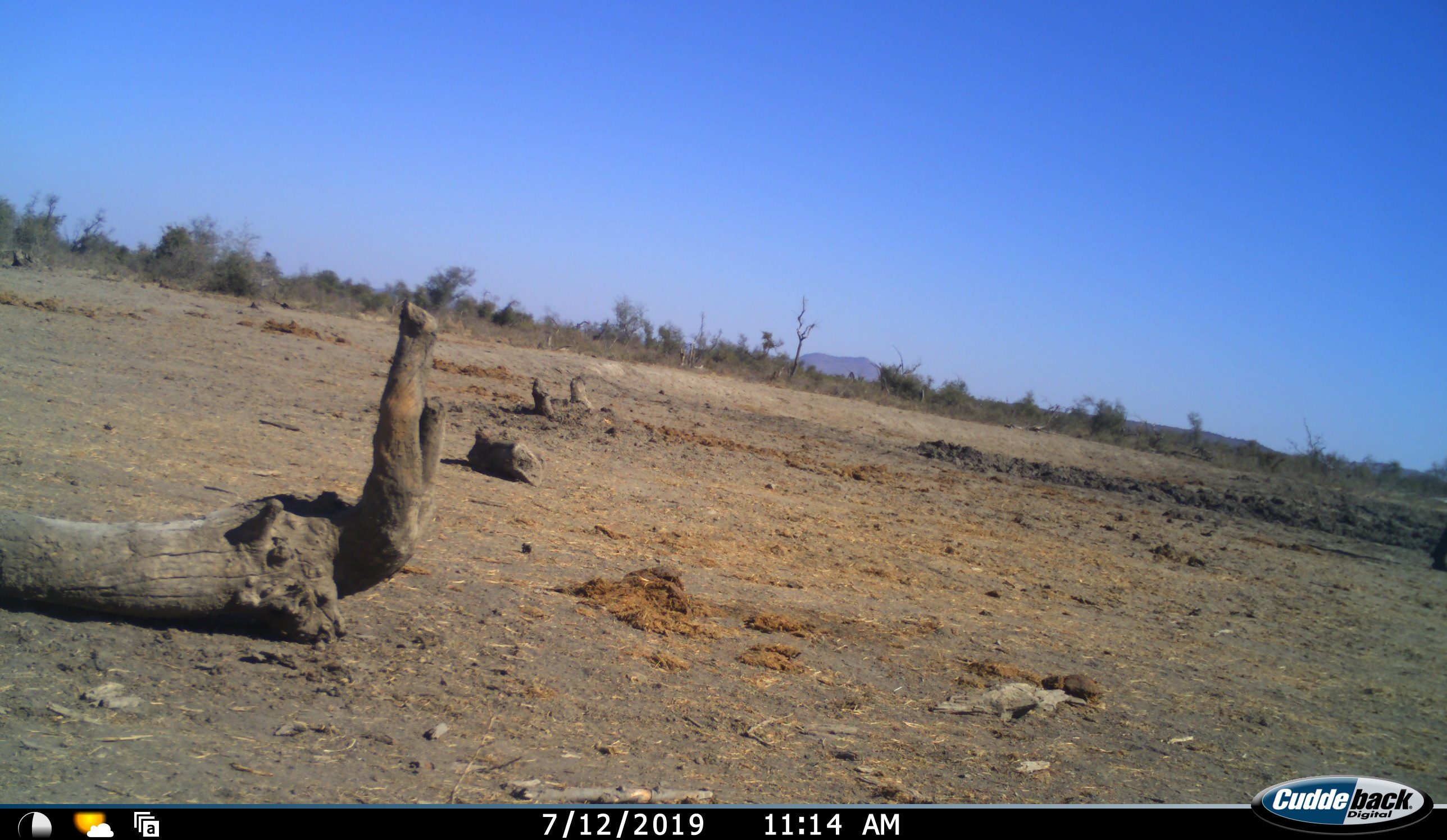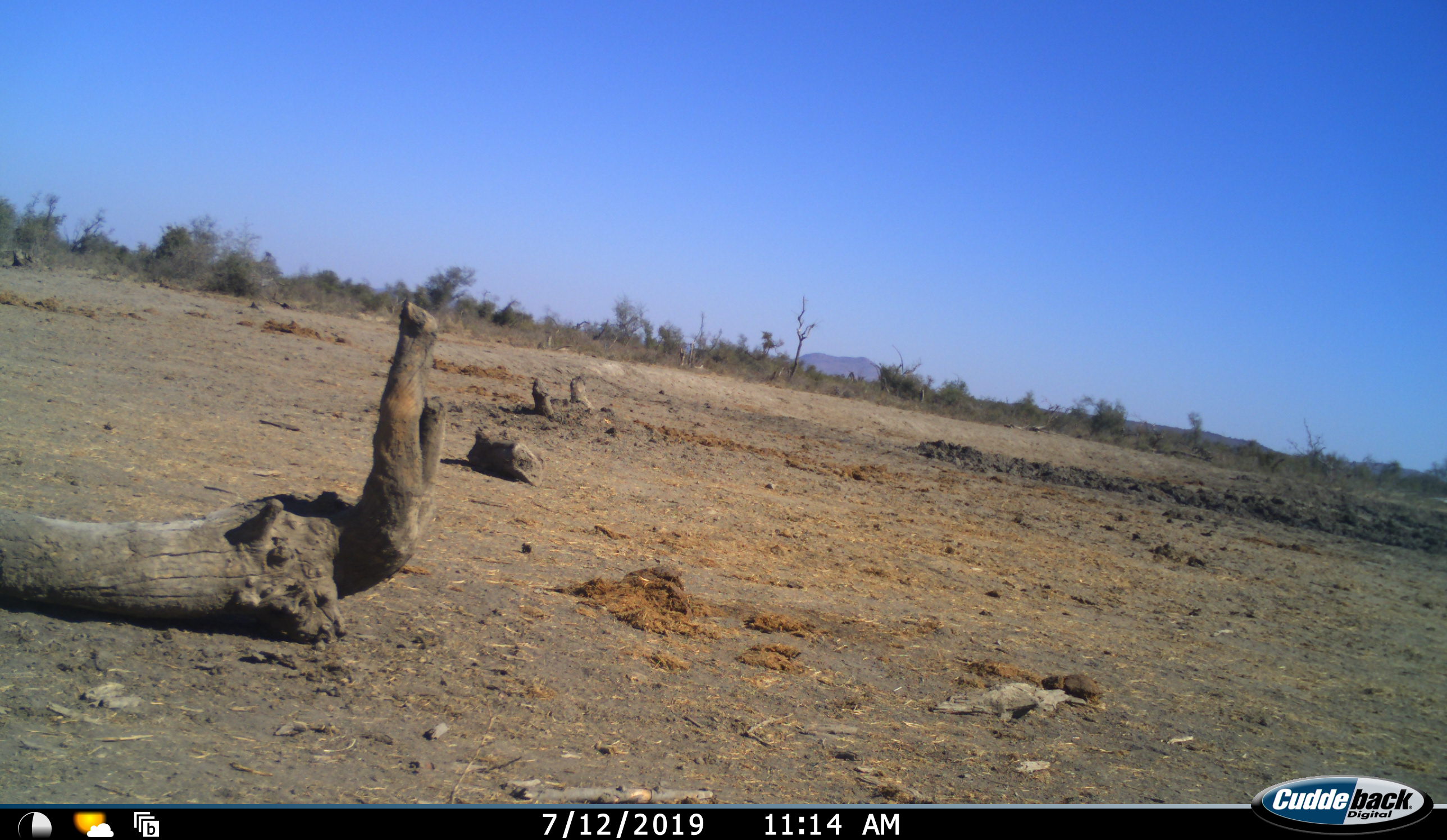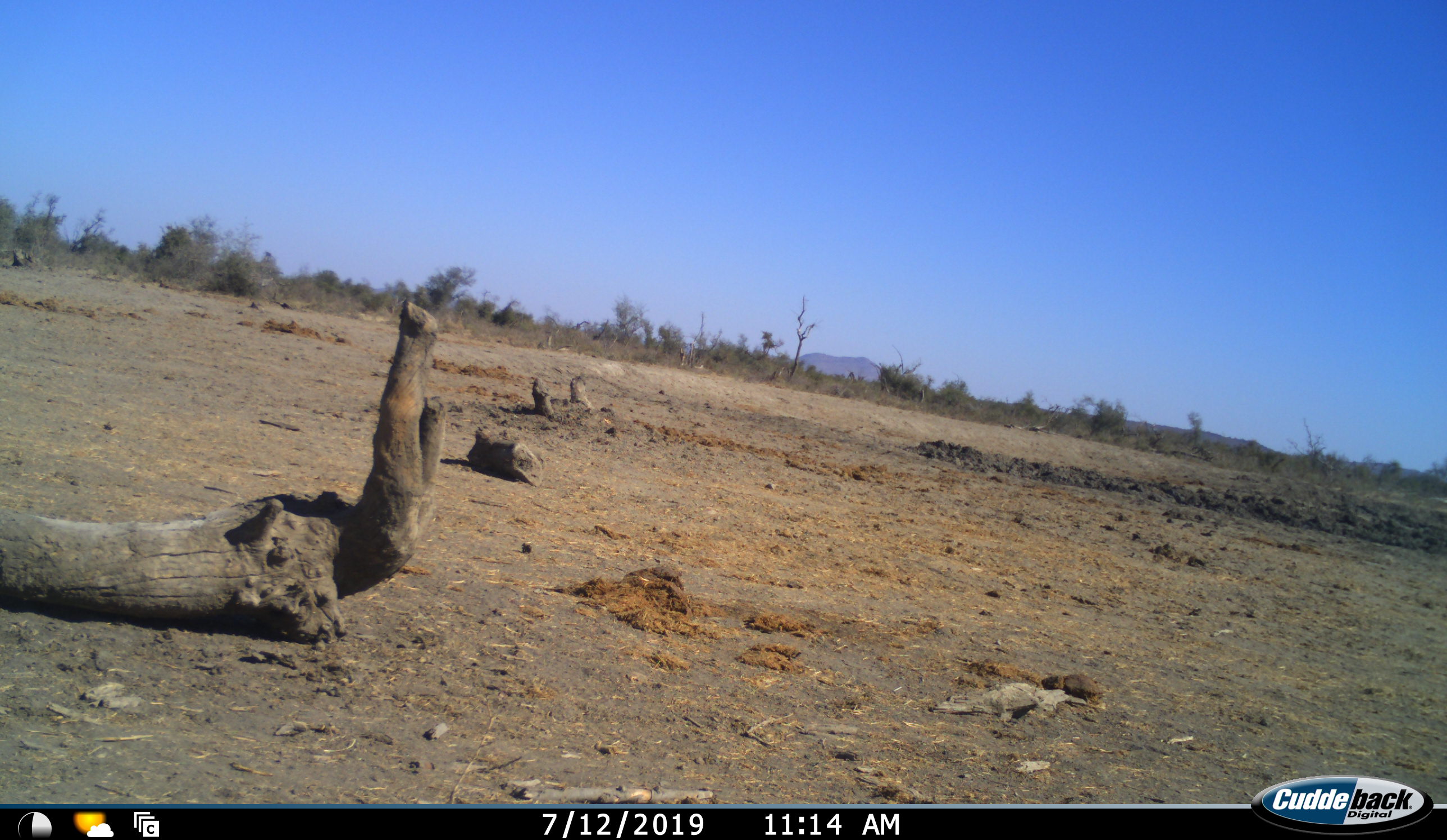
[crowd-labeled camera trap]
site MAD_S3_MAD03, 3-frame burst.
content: unidentified animal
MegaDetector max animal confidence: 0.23